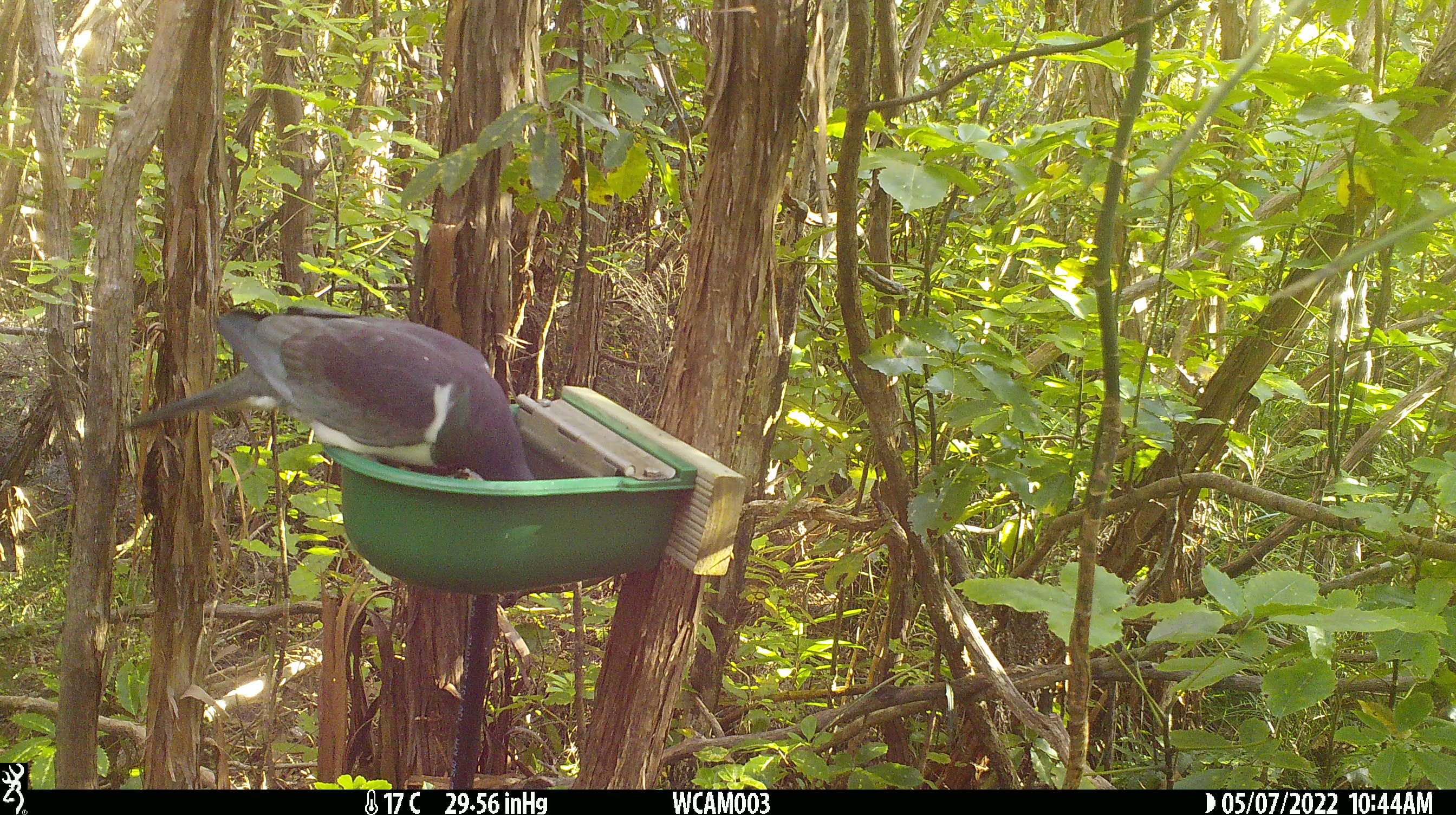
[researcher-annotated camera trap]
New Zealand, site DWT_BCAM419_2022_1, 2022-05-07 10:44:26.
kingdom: Animalia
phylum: Chordata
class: Aves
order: Columbiformes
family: Columbidae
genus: Hemiphaga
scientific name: Hemiphaga novaeseelandiae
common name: new zealand pigeon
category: kereru